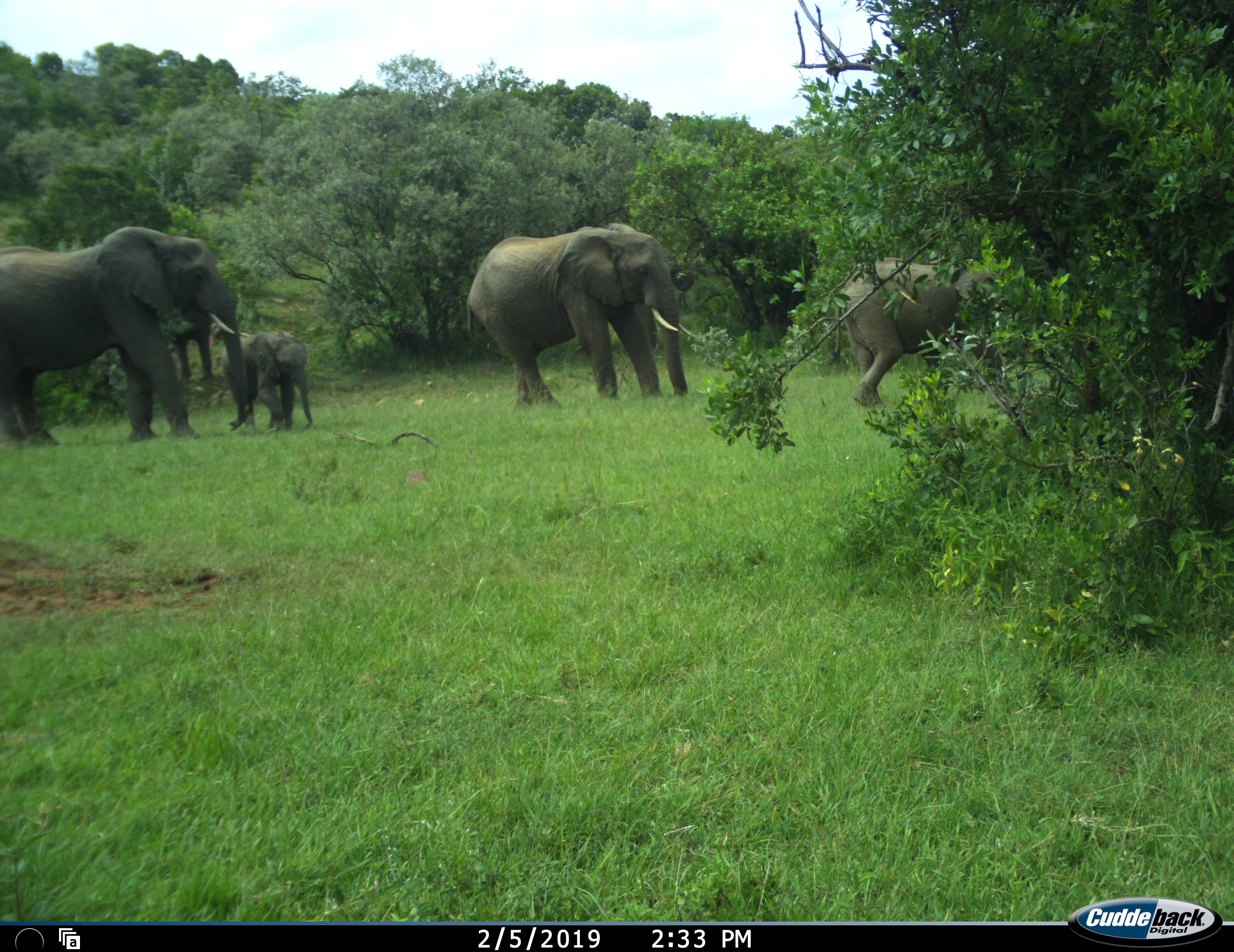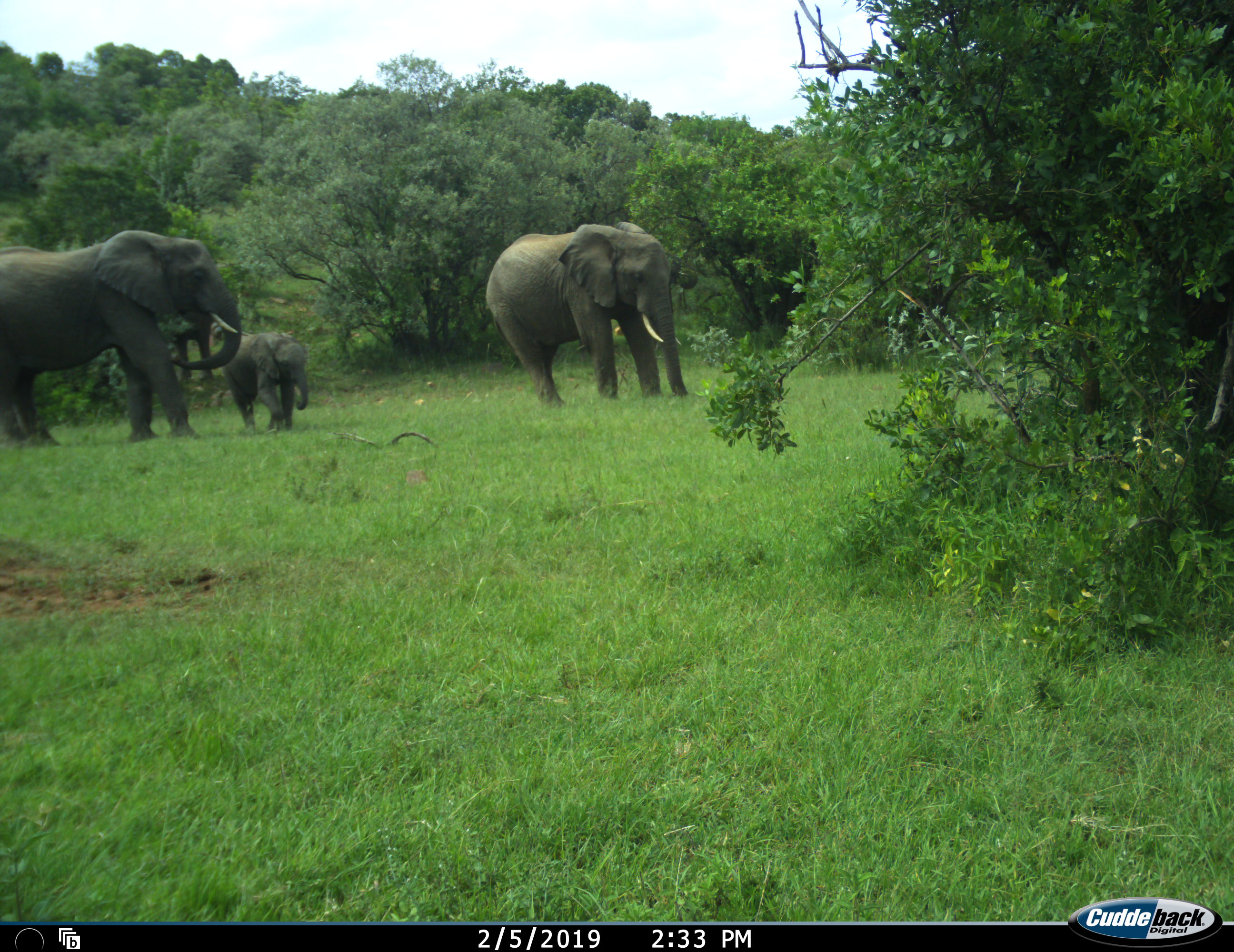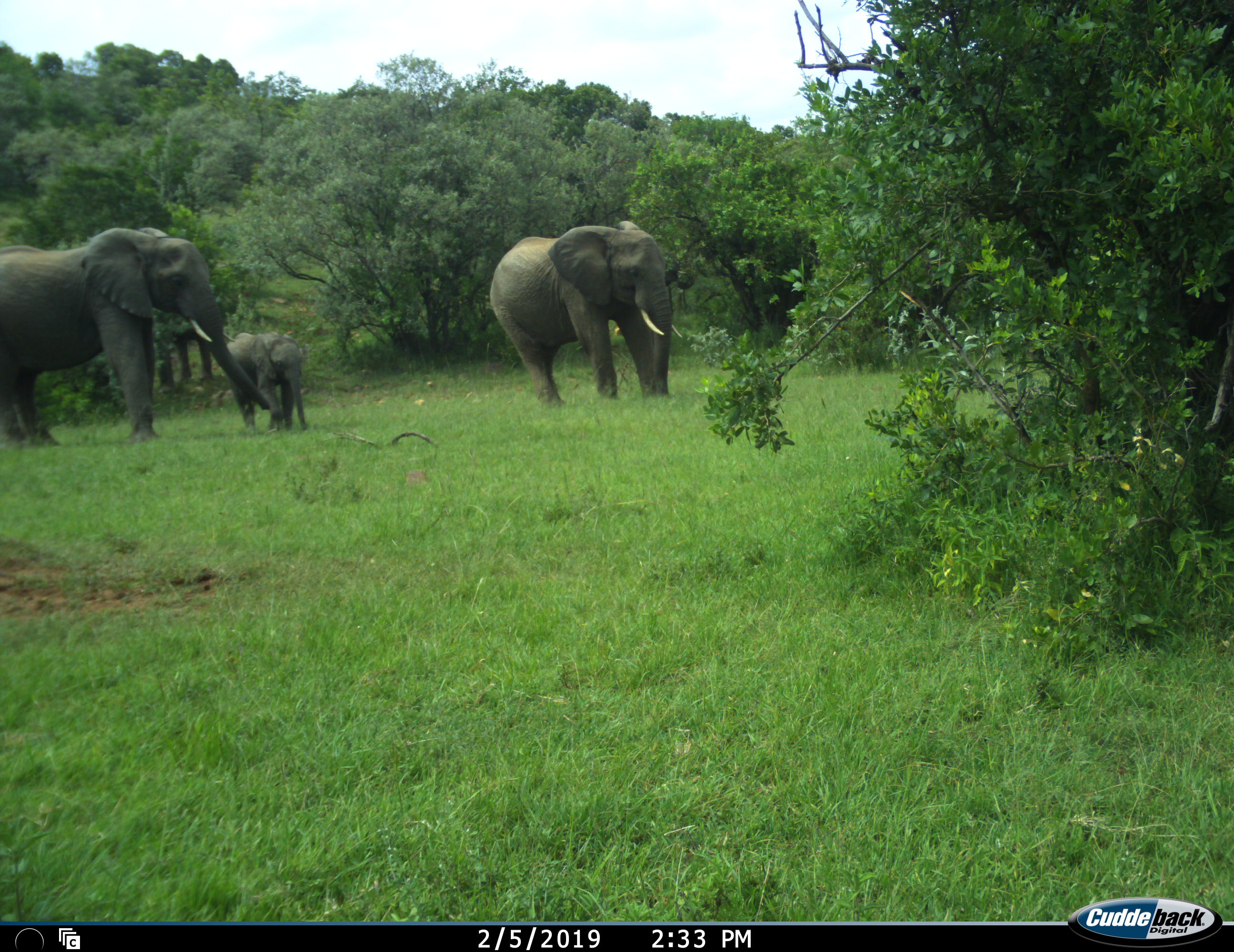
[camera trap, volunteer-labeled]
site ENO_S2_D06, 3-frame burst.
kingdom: Animalia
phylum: Chordata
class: Mammalia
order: Proboscidea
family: Elephantidae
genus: Loxodonta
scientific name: Loxodonta africana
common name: african bush elephant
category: elephant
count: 4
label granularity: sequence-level